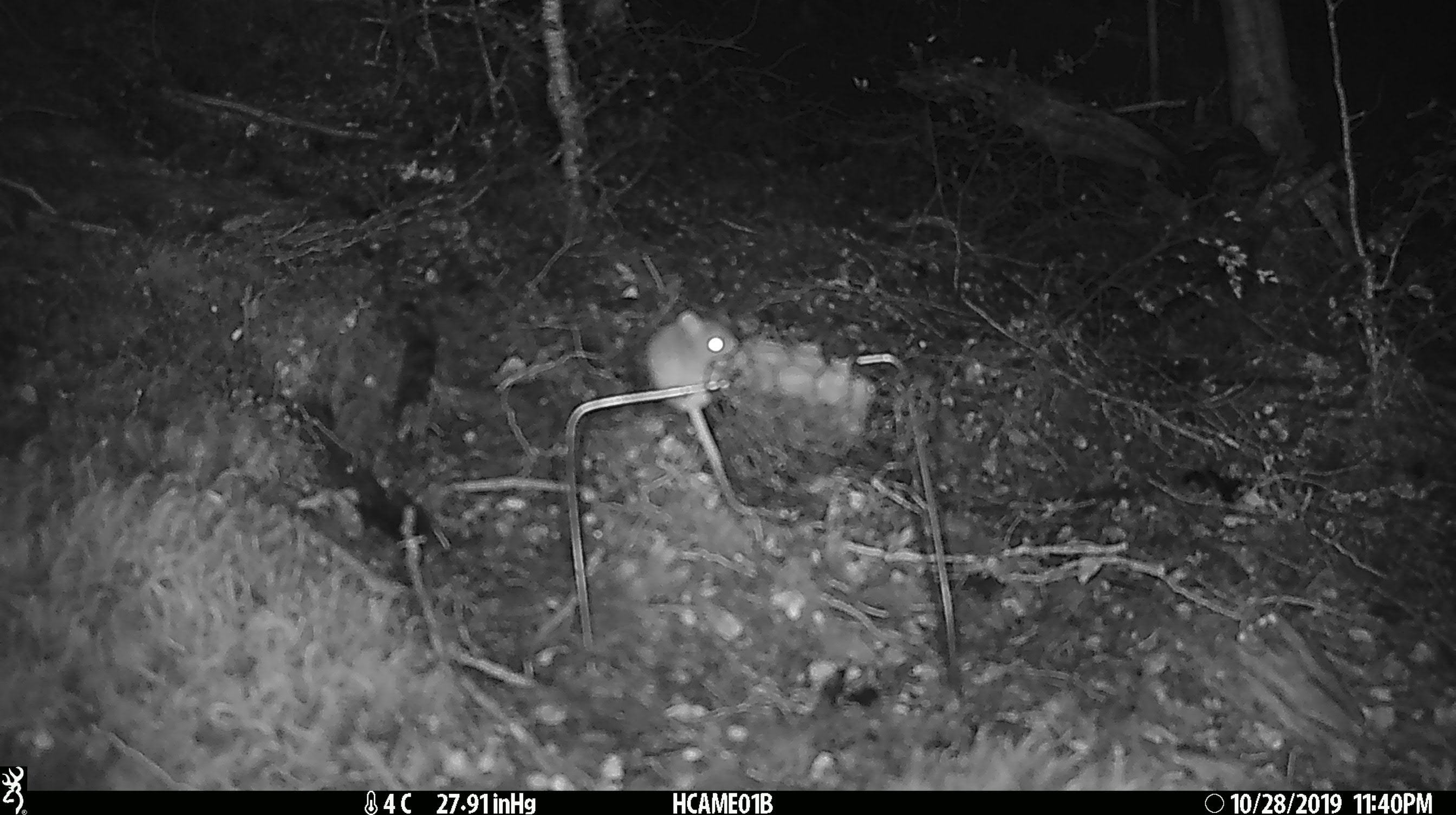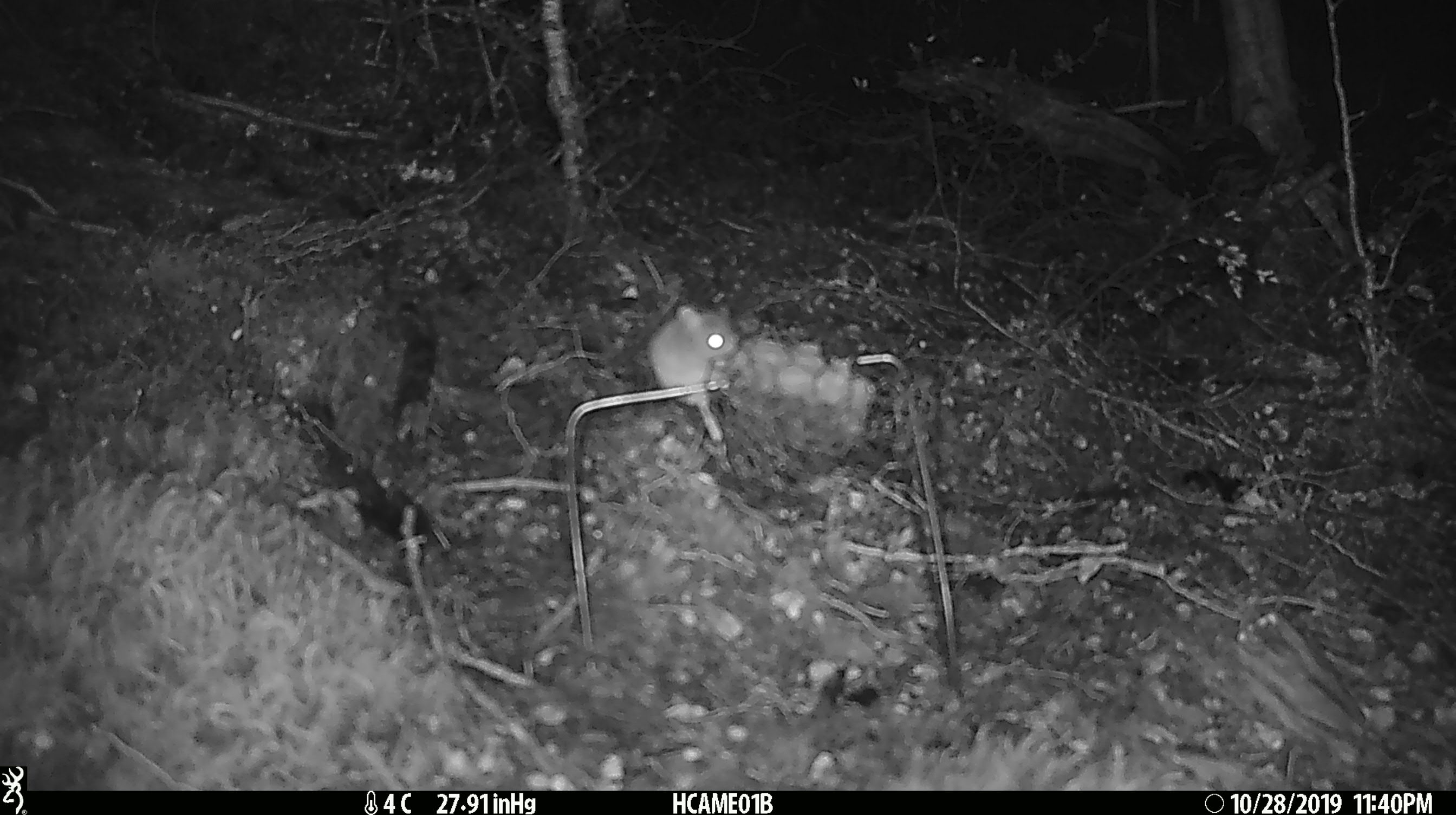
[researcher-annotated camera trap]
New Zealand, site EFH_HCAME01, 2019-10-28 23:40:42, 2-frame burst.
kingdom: Animalia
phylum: Chordata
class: Mammalia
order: Rodentia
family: Muridae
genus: Mus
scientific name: Mus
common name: mouse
Mouse (Mus).